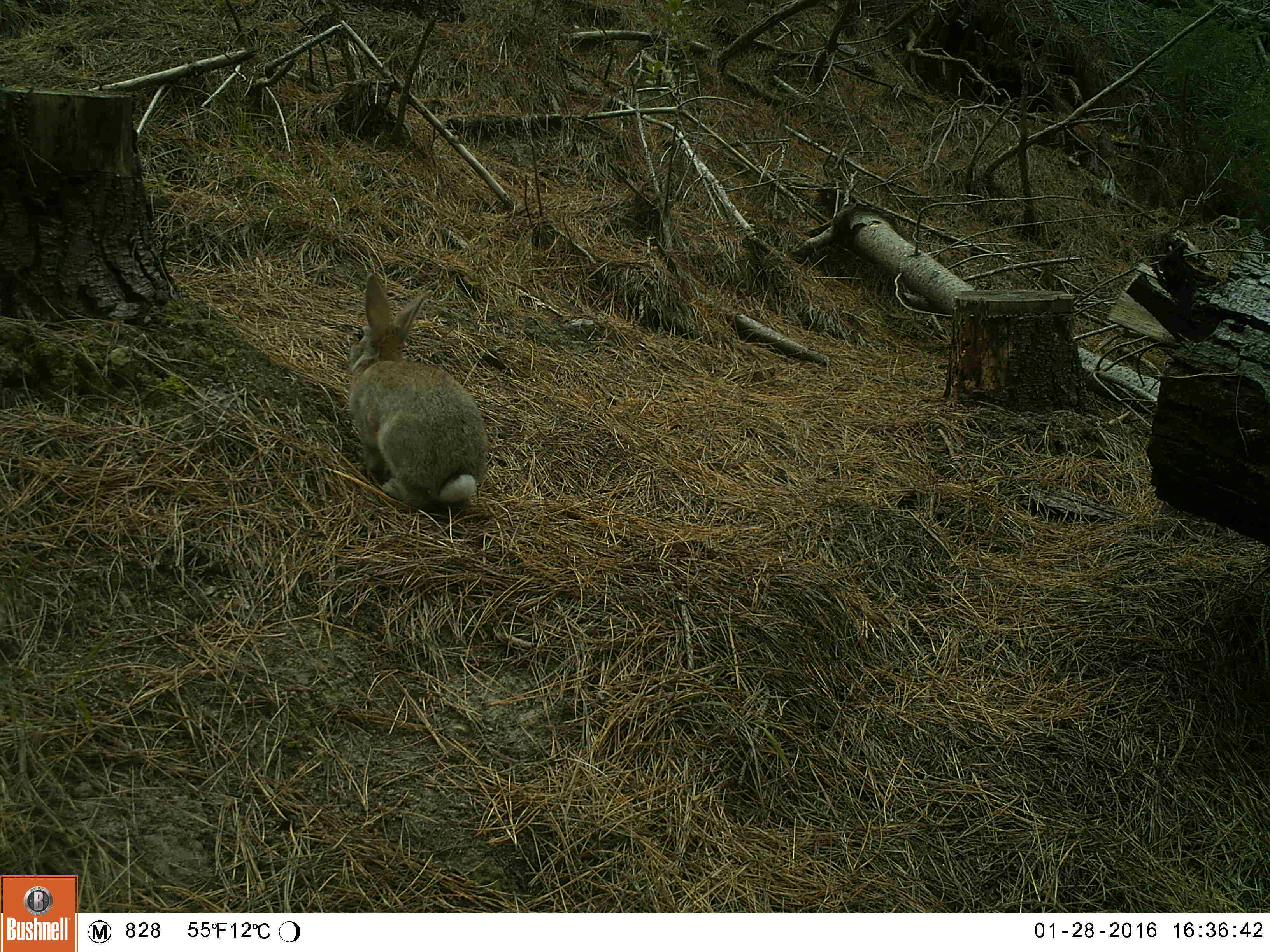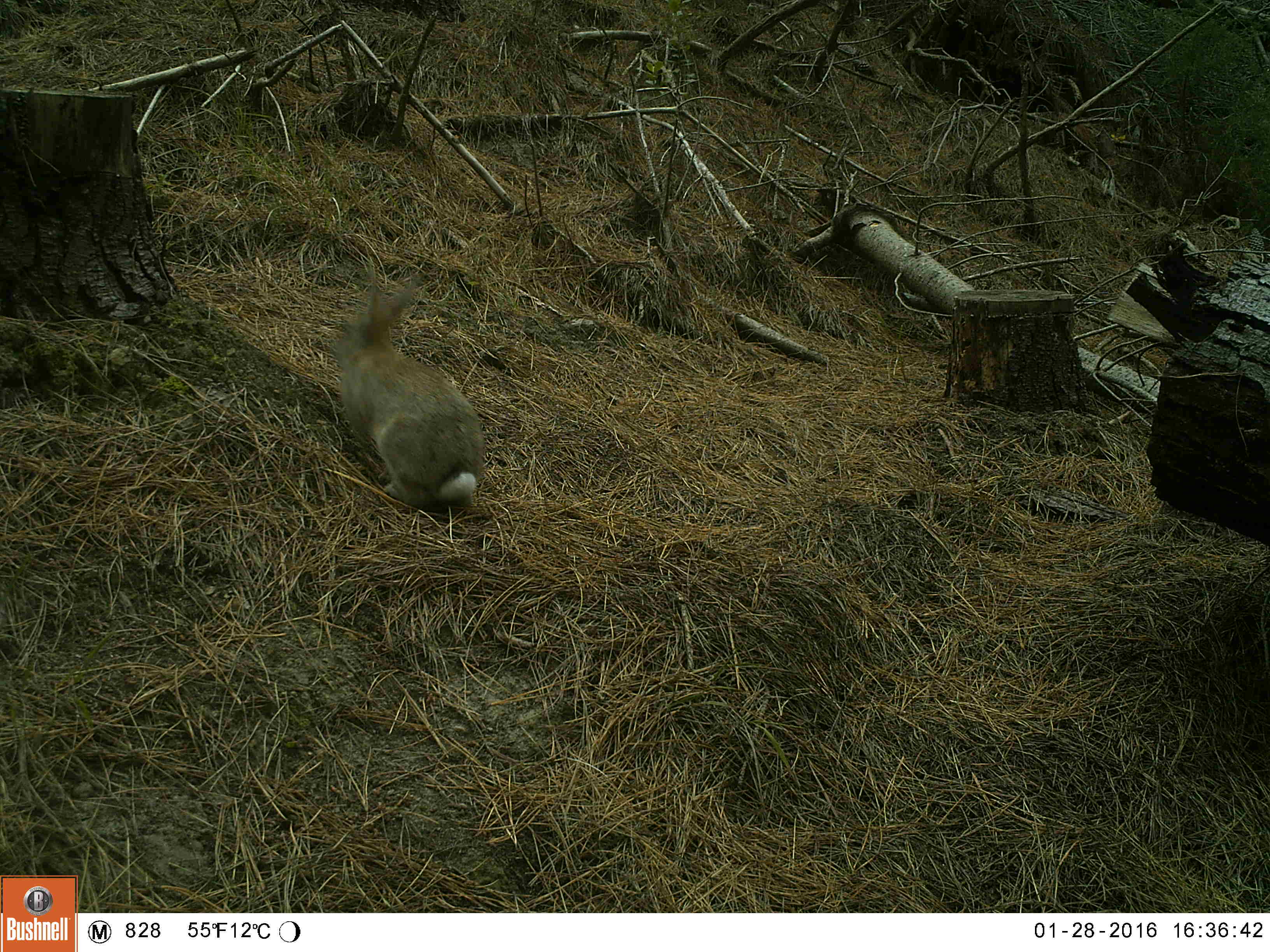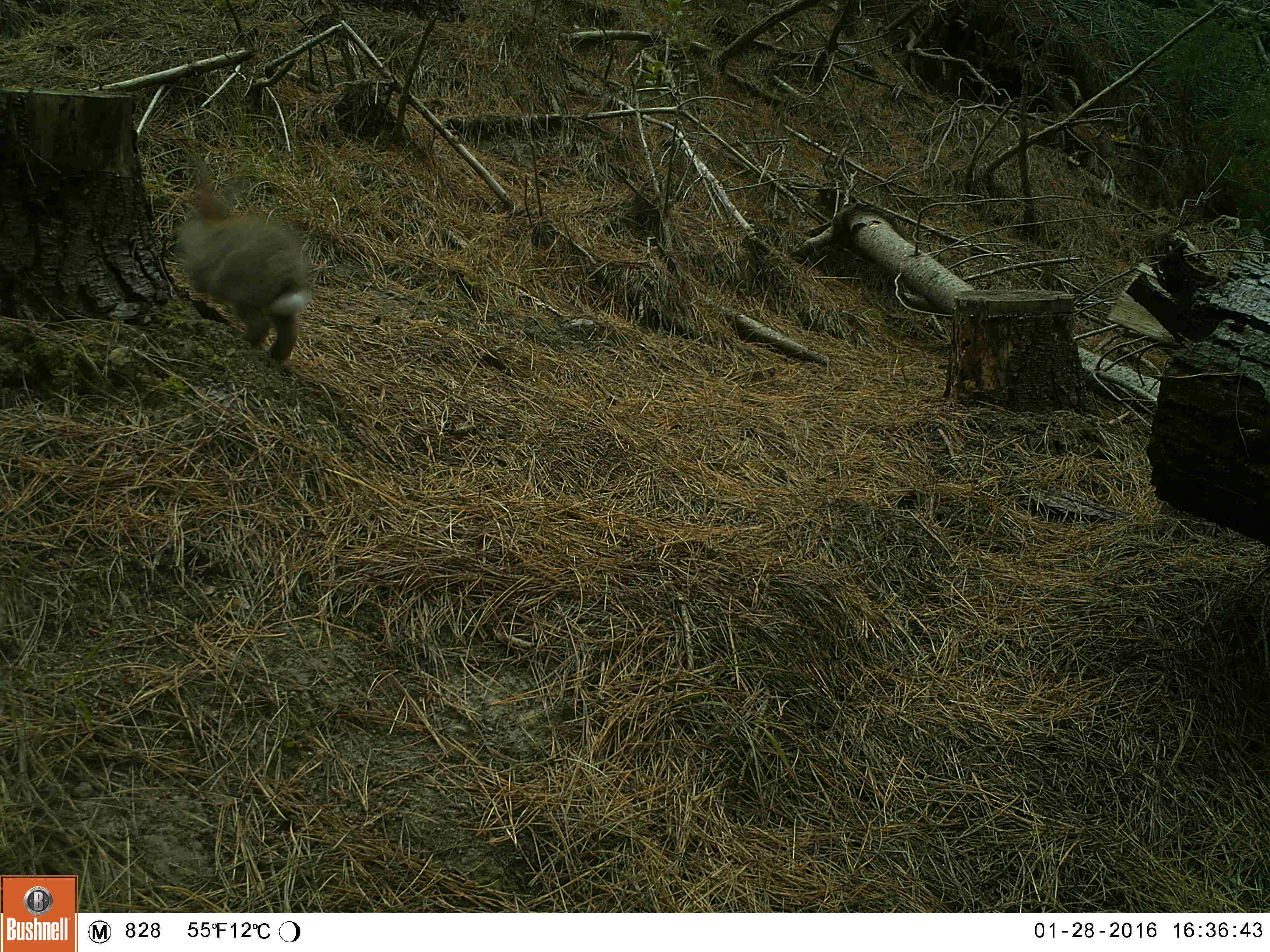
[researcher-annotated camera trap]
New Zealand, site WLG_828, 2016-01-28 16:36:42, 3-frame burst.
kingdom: Animalia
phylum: Chordata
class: Mammalia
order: Lagomorpha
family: Leporidae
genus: Oryctolagus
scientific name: Oryctolagus cuniculus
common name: european rabbit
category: rabbit